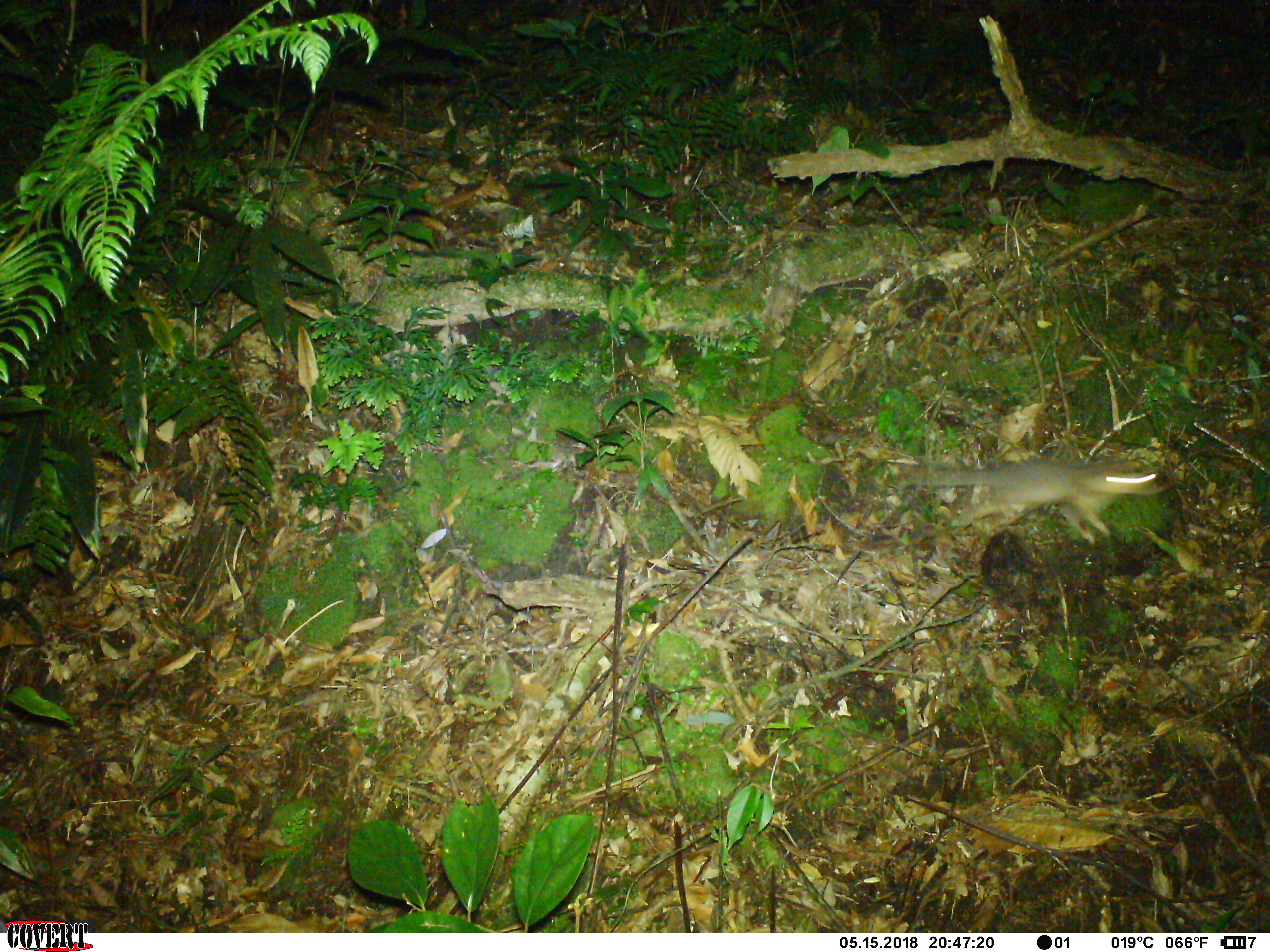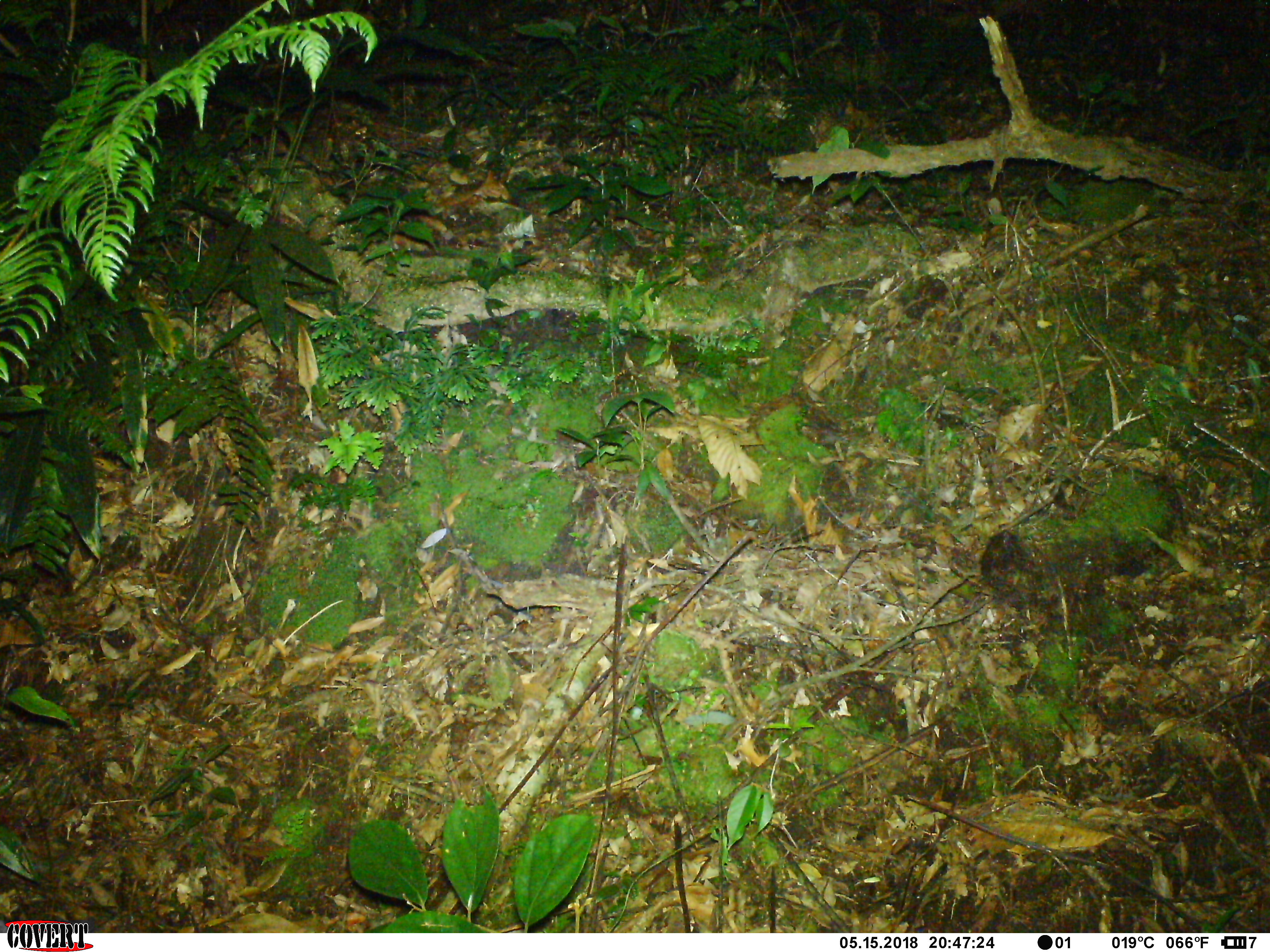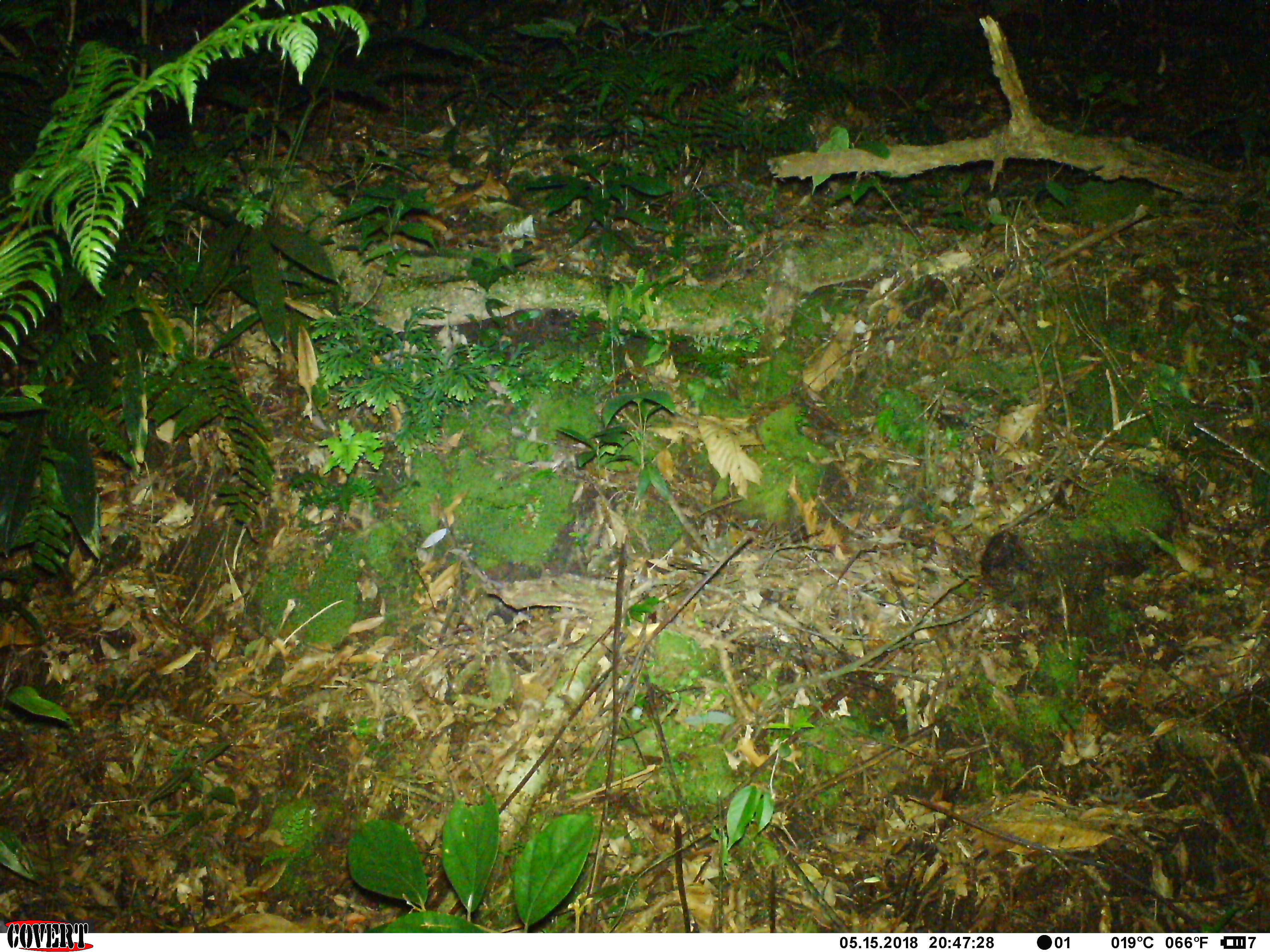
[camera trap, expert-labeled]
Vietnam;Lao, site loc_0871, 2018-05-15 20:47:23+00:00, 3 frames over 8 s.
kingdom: Animalia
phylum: Chordata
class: Mammalia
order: Carnivora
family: Mustelidae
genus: Melogale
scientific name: Melogale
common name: ferret badger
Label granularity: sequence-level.